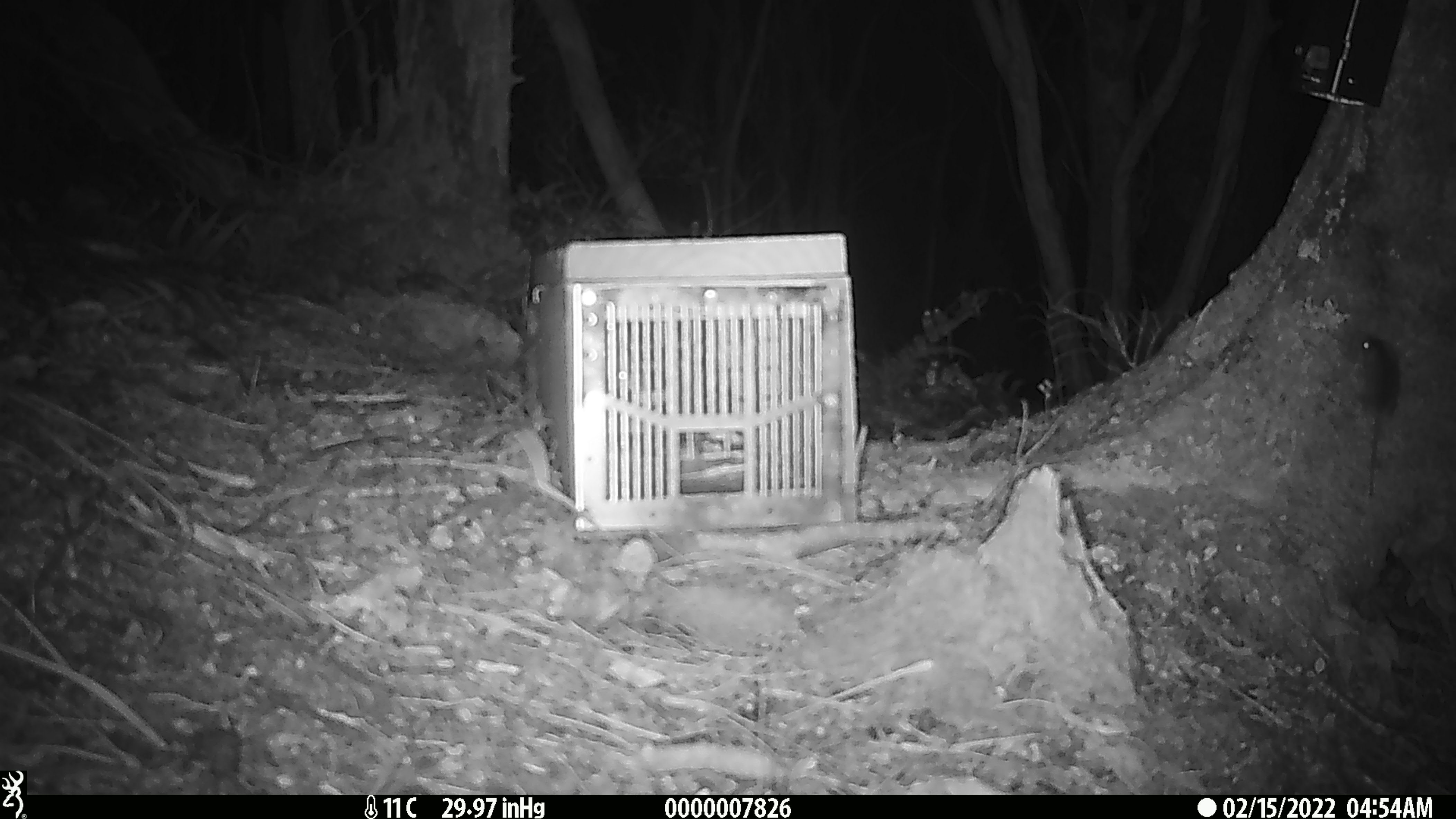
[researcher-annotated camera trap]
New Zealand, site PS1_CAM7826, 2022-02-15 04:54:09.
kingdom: Animalia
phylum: Chordata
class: Mammalia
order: Rodentia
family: Muridae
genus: Mus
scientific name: Mus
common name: mouse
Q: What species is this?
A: Mouse (Mus).